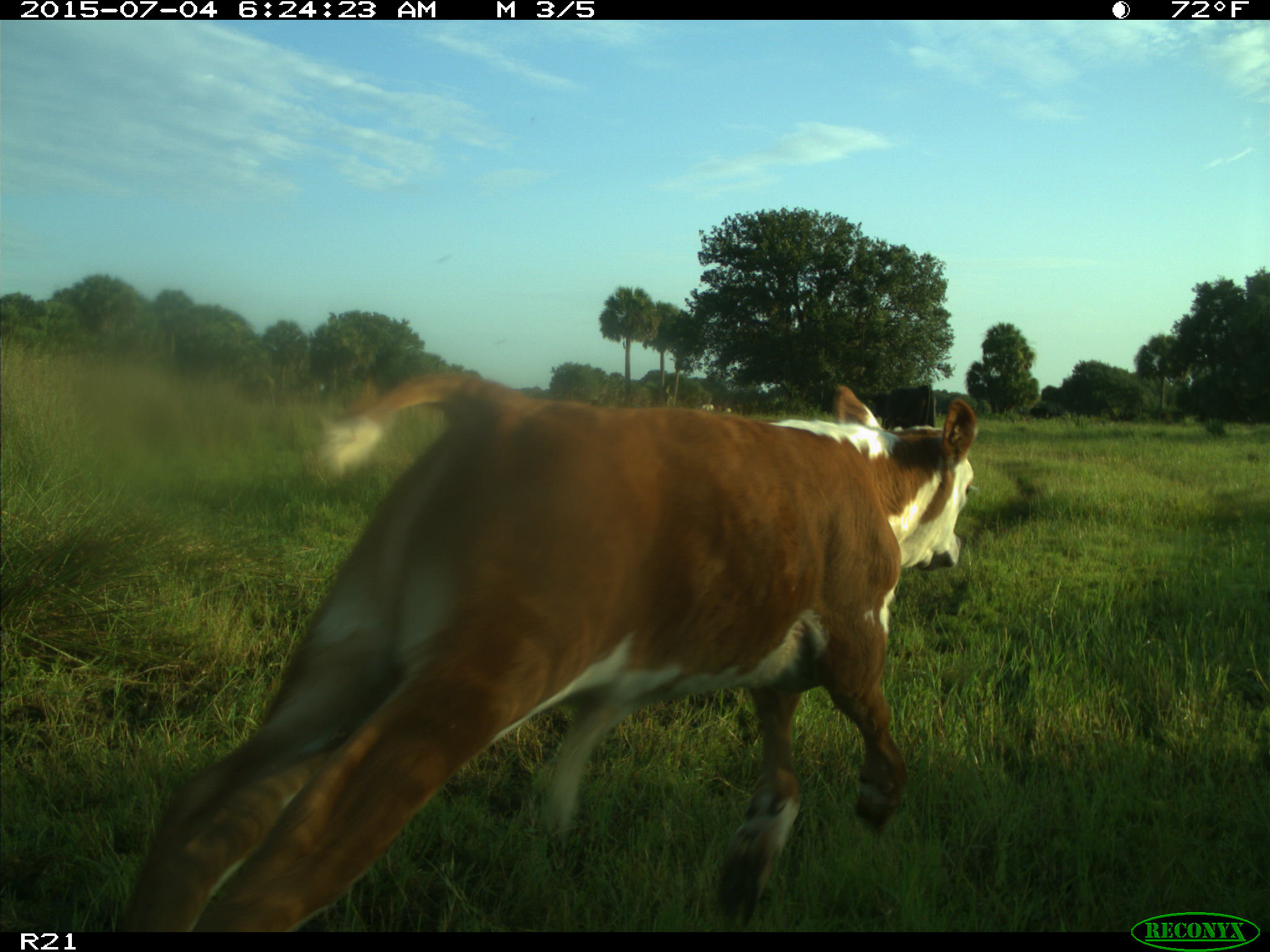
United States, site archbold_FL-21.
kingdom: Animalia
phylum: Chordata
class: Mammalia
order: Artiodactyla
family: Bovidae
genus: Bos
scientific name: Bos taurus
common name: domestic cow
Bos taurus (domestic cow).